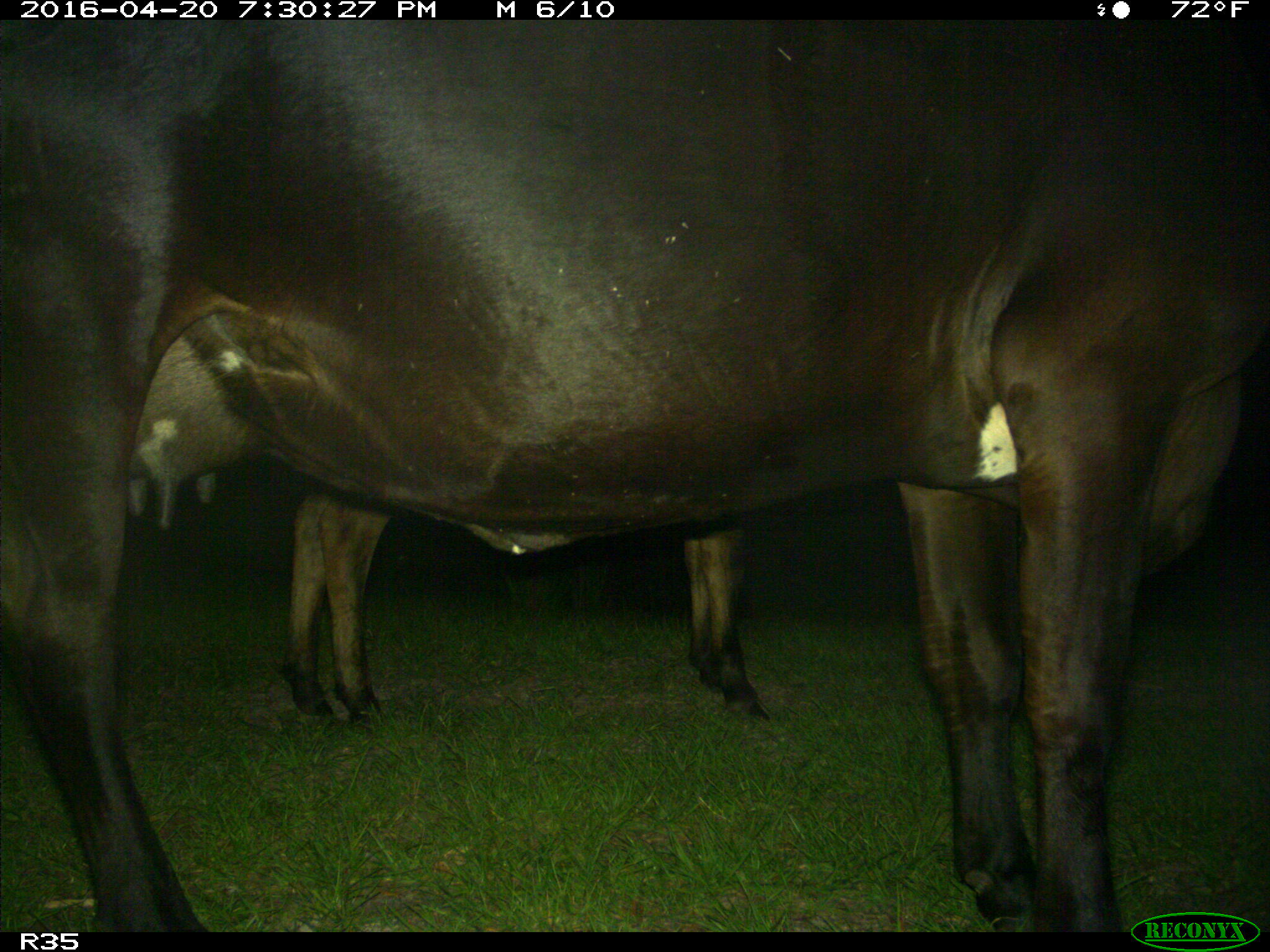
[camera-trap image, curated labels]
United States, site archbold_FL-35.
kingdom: Animalia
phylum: Chordata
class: Mammalia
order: Artiodactyla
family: Bovidae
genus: Bos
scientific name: Bos taurus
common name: domestic cow